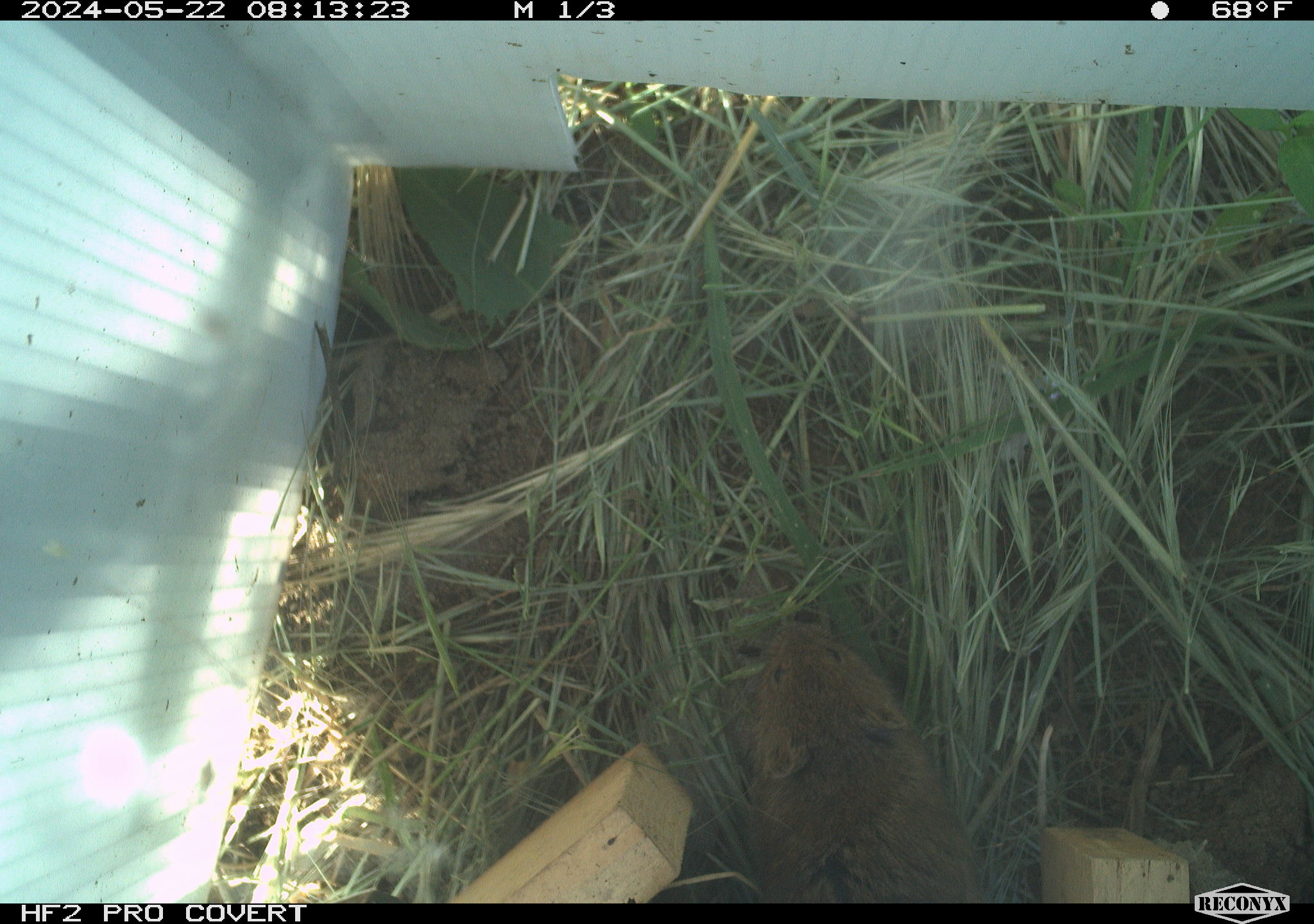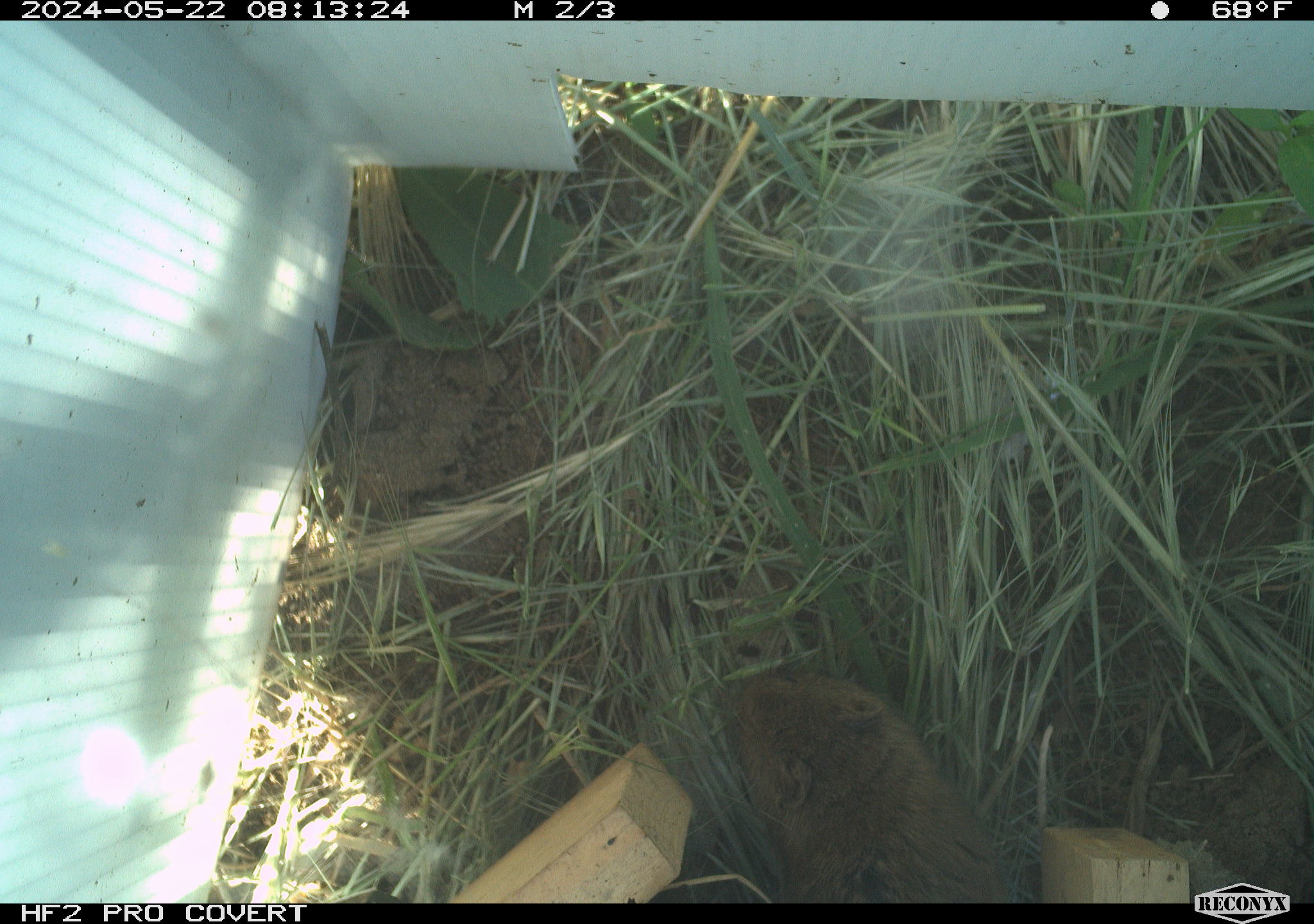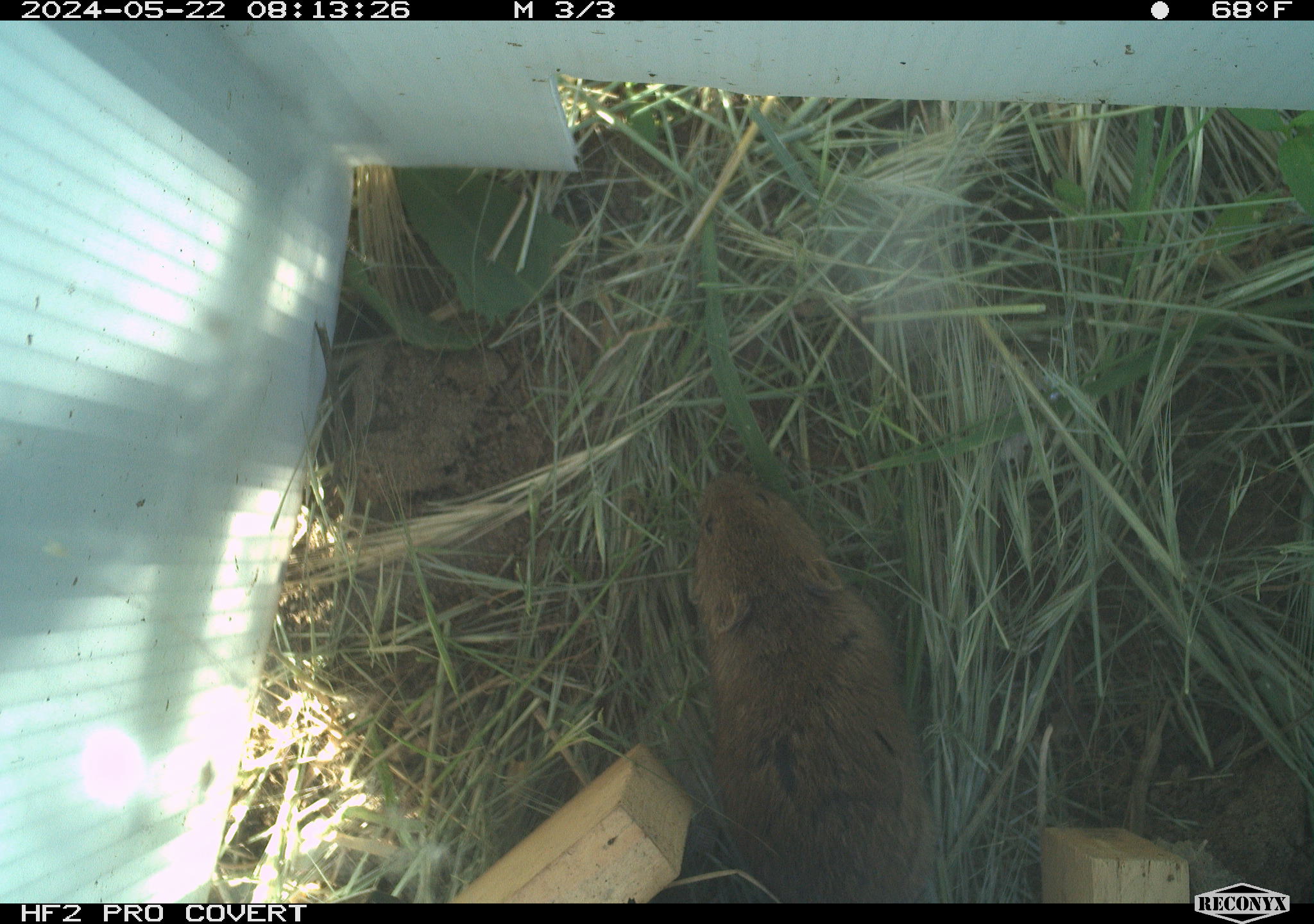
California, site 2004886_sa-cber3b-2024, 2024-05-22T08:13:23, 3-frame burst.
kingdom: Animalia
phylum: Chordata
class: Mammalia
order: Rodentia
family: Cricetidae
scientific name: Arvicolinae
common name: voles, lemmings, and muskrats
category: arvicolinae subfamily